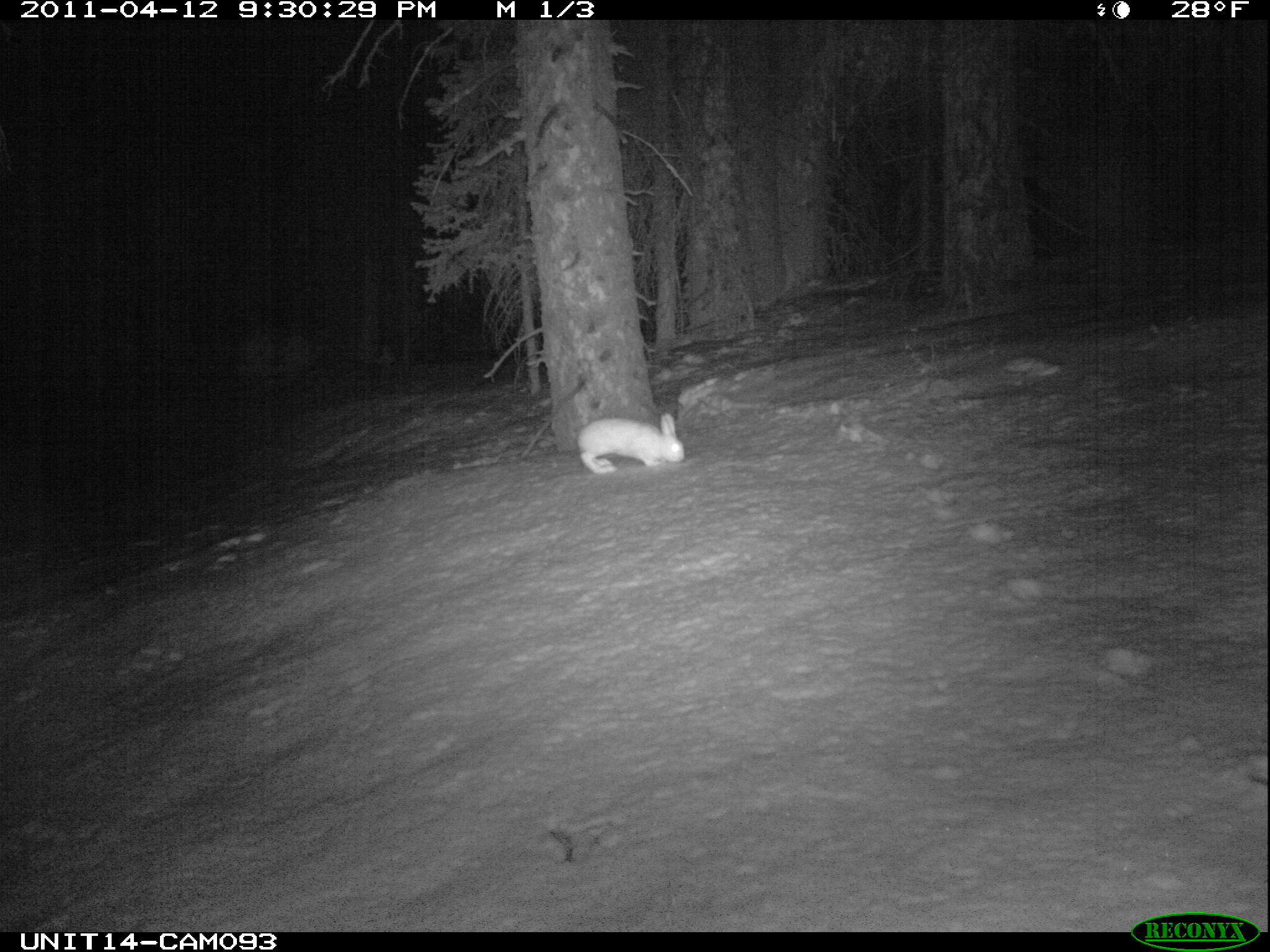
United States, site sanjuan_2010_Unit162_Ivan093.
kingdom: Animalia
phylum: Chordata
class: Mammalia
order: Lagomorpha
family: Leporidae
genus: Lepus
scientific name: Lepus americanus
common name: snowshoe hare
Lepus americanus (snowshoe hare).